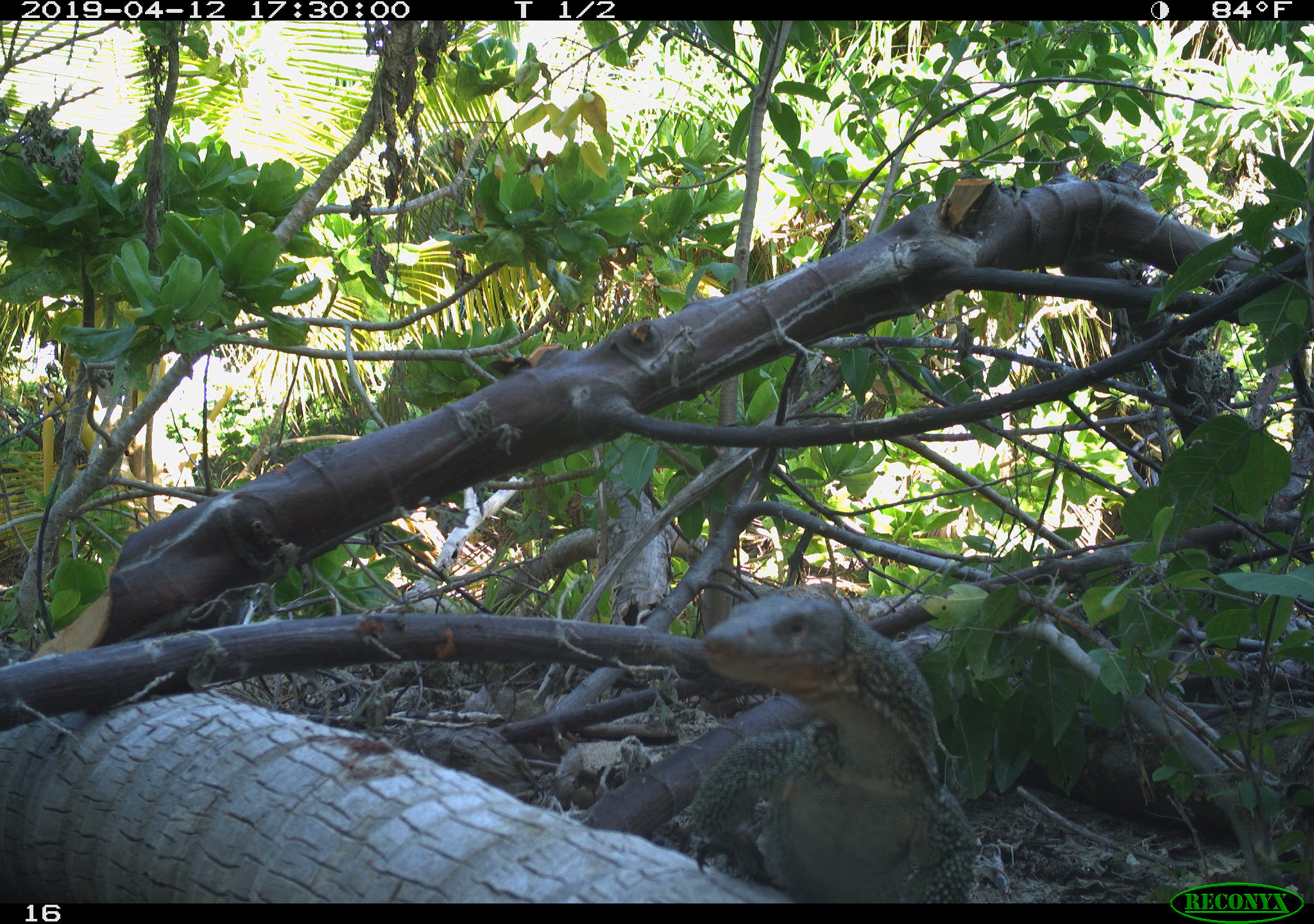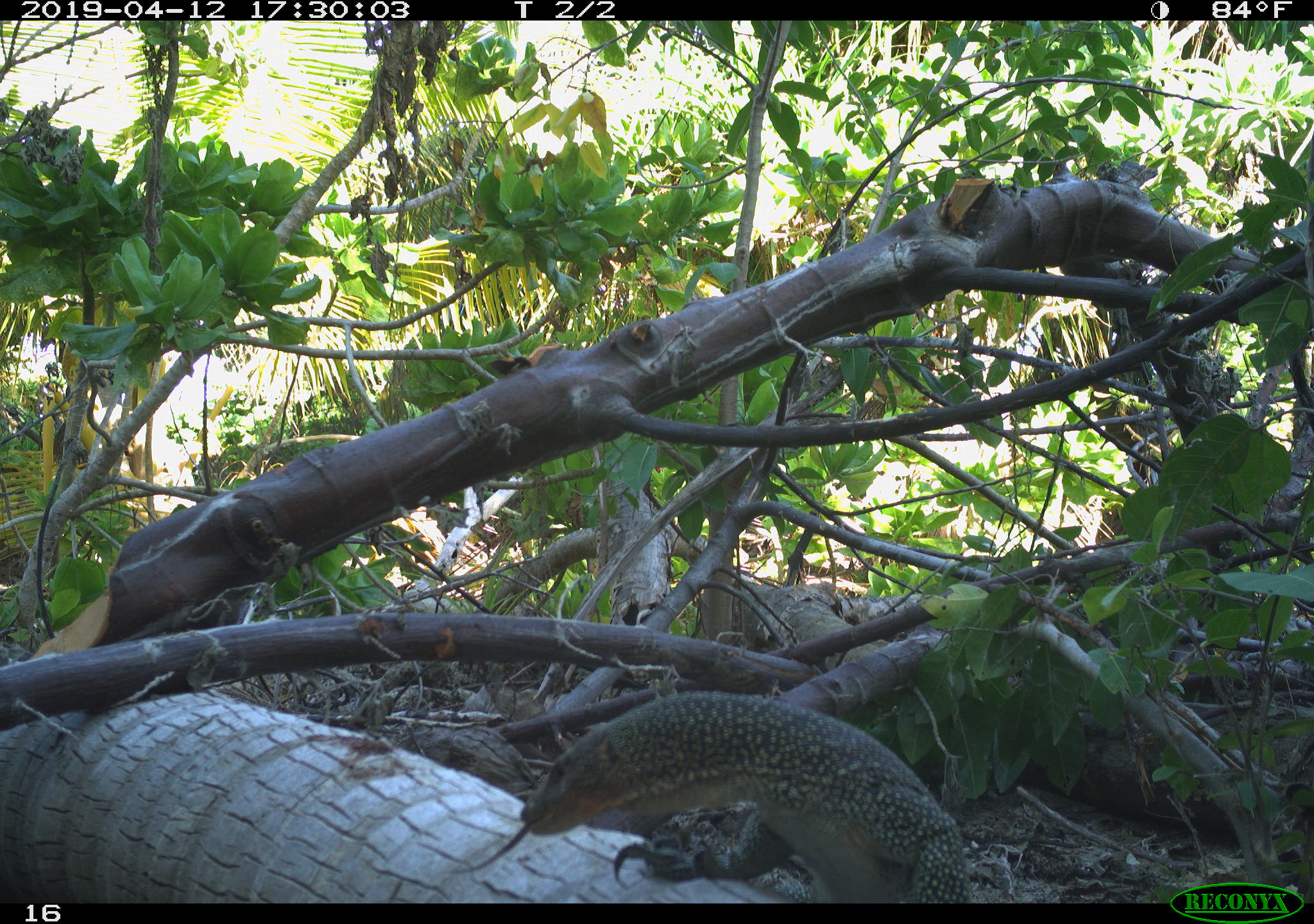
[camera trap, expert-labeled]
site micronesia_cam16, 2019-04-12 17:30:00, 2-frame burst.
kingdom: Animalia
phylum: Chordata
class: Reptilia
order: Squamata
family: Varanidae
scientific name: Varanidae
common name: monitor lizard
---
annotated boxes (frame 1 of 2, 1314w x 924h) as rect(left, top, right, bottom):
monitor lizard: rect(685, 579, 1016, 905)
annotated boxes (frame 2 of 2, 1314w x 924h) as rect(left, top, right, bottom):
monitor lizard: rect(511, 692, 976, 900)